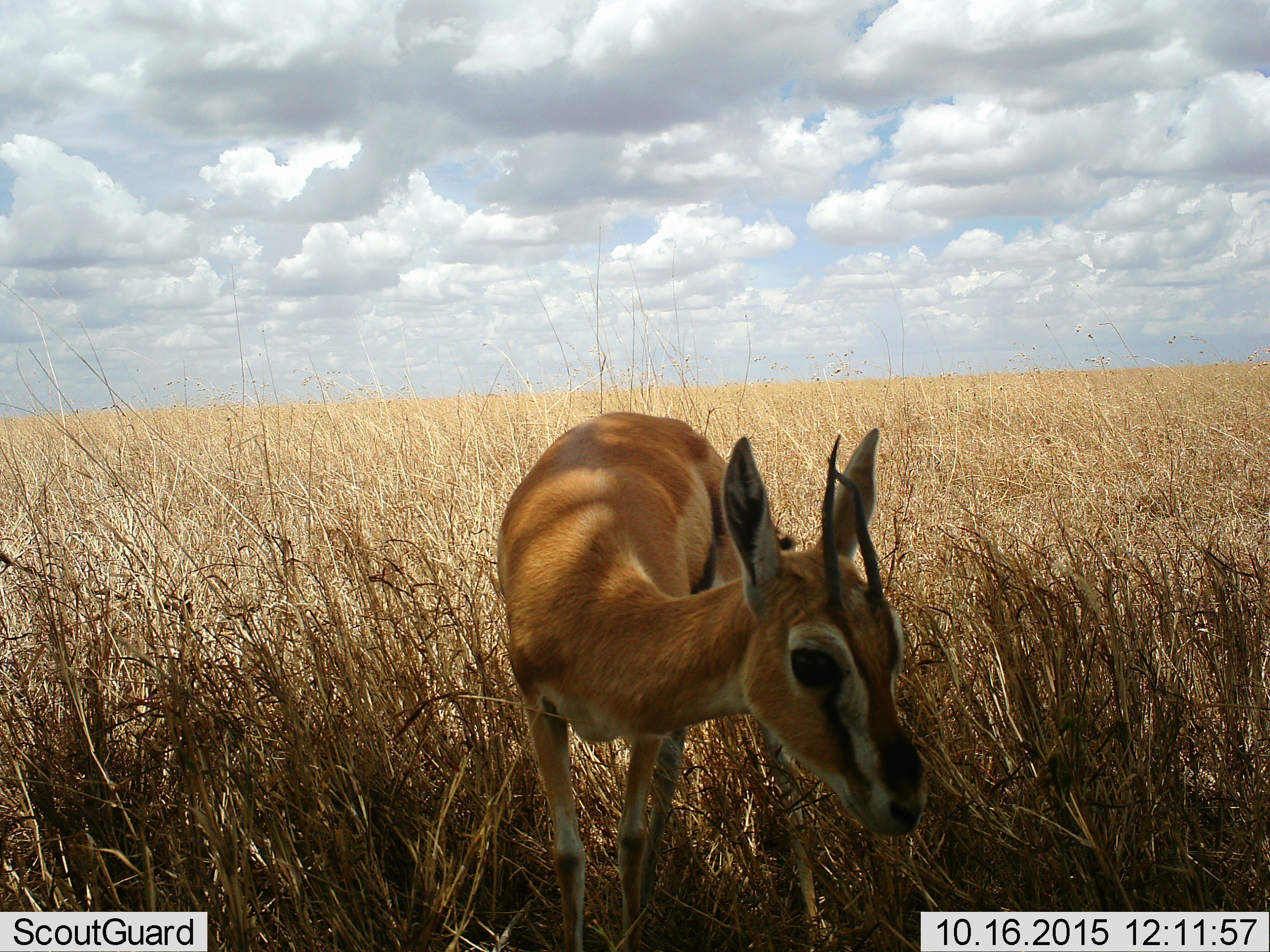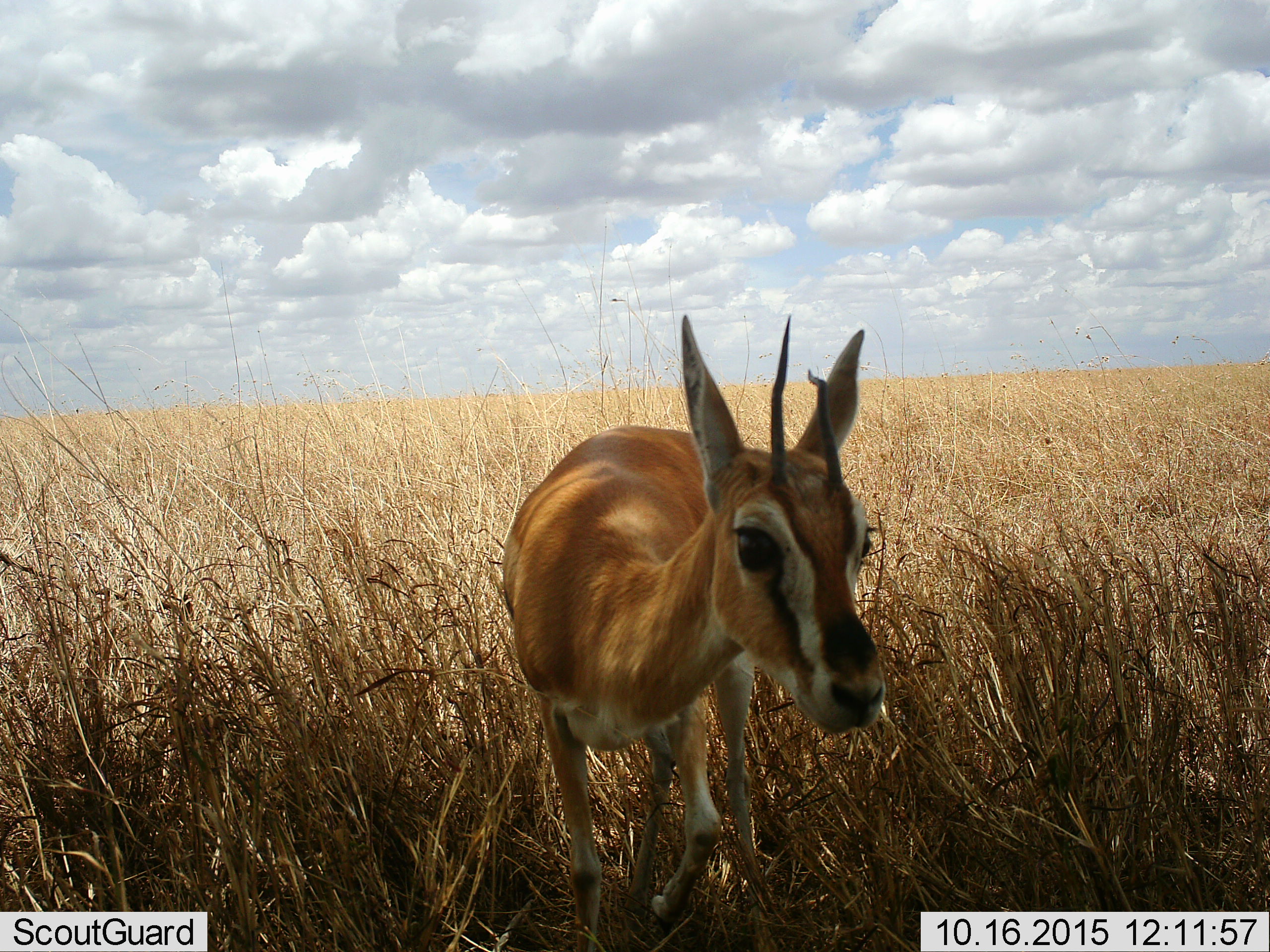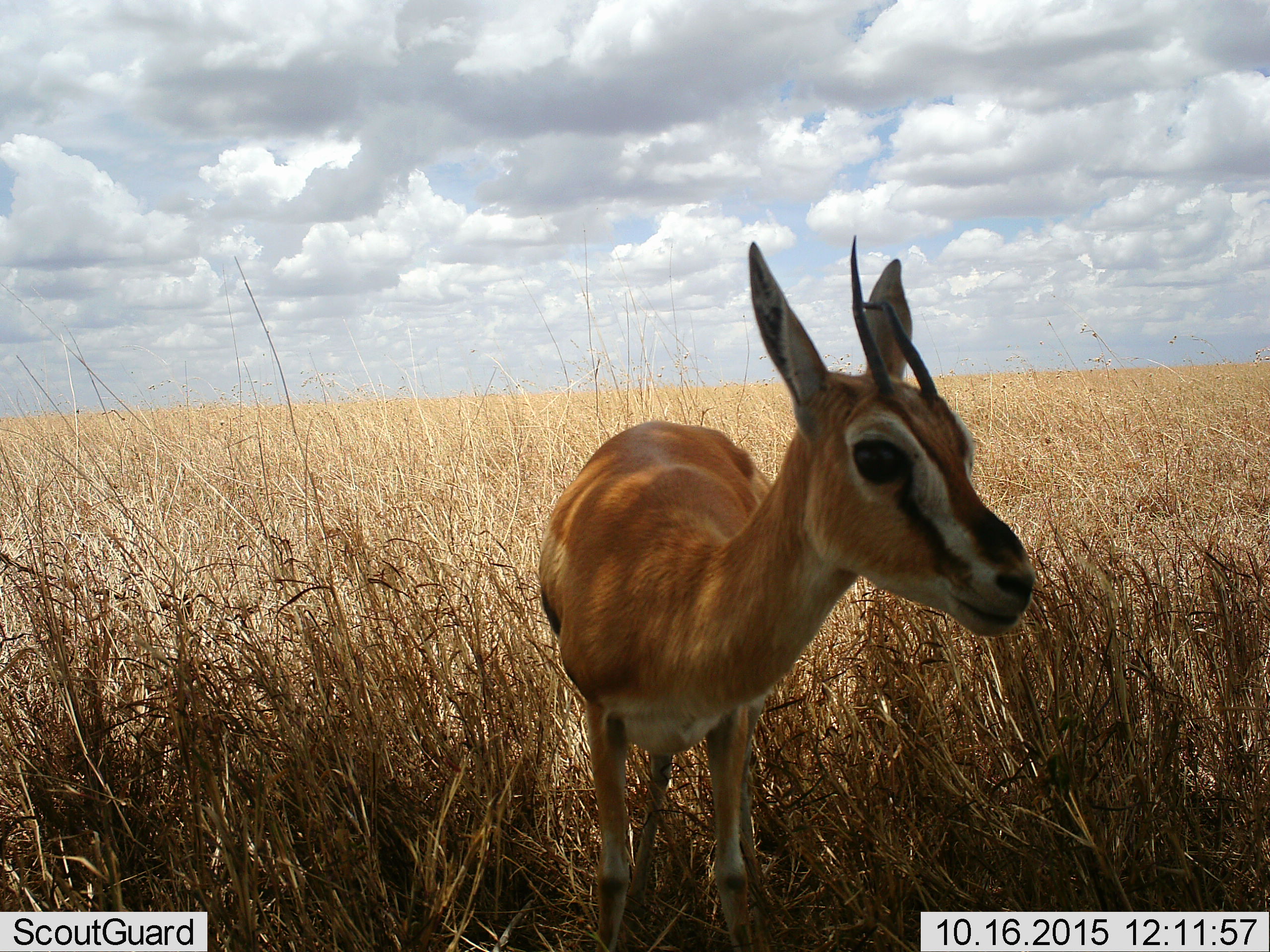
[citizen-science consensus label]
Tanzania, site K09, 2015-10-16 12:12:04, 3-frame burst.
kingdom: Animalia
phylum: Chordata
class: Mammalia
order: Artiodactyla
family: Bovidae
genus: Eudorcas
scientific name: Eudorcas thomsonii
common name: thomson's gazelle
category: gazellethomsons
Gazellethomsons (thomson's gazelle) (Eudorcas thomsonii), count 1. Behavior (volunteer vote fractions): standing 88%, resting 0%, moving 25%, interacting 12%. Young present (vote fraction): 12%. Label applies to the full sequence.